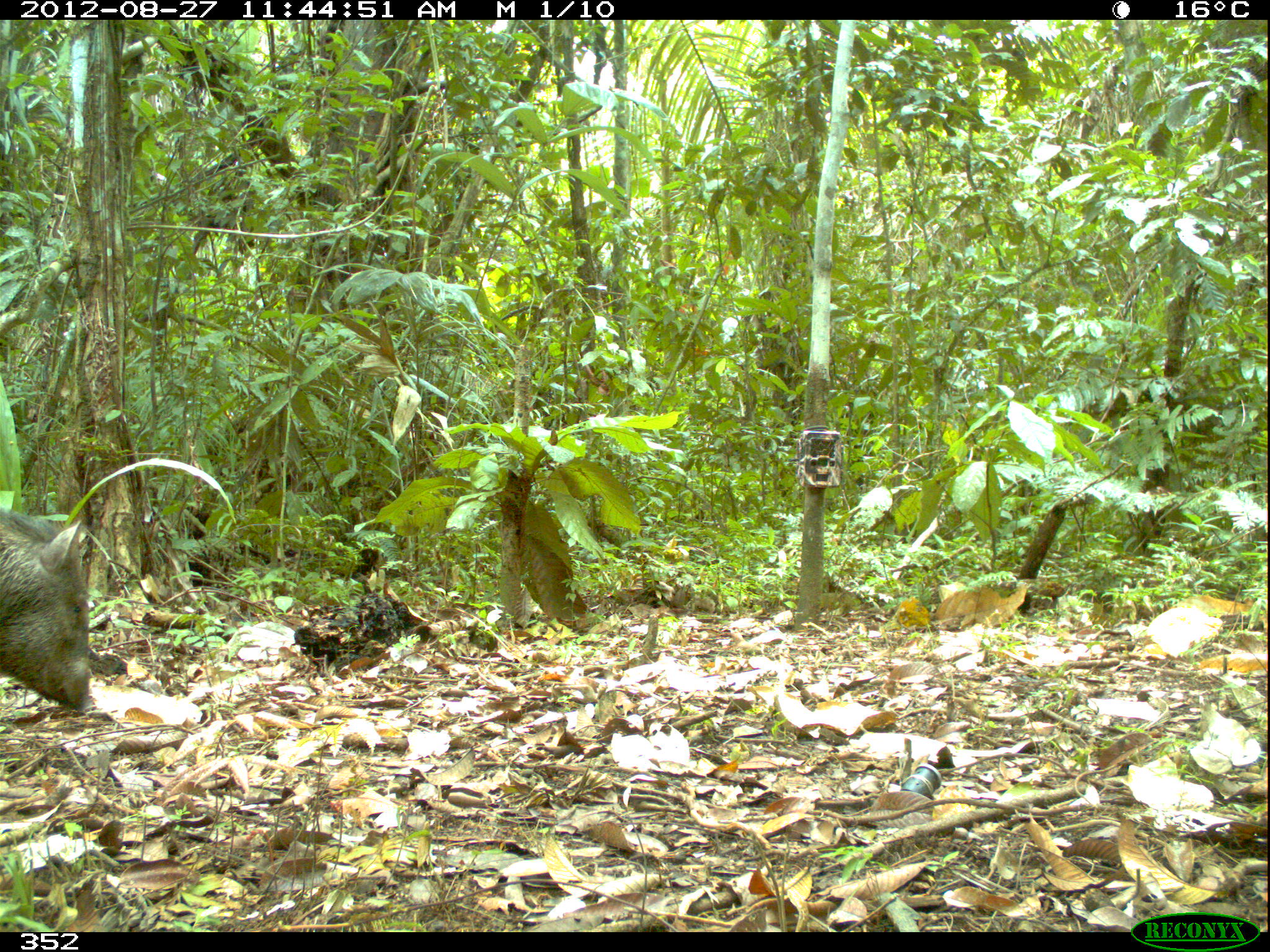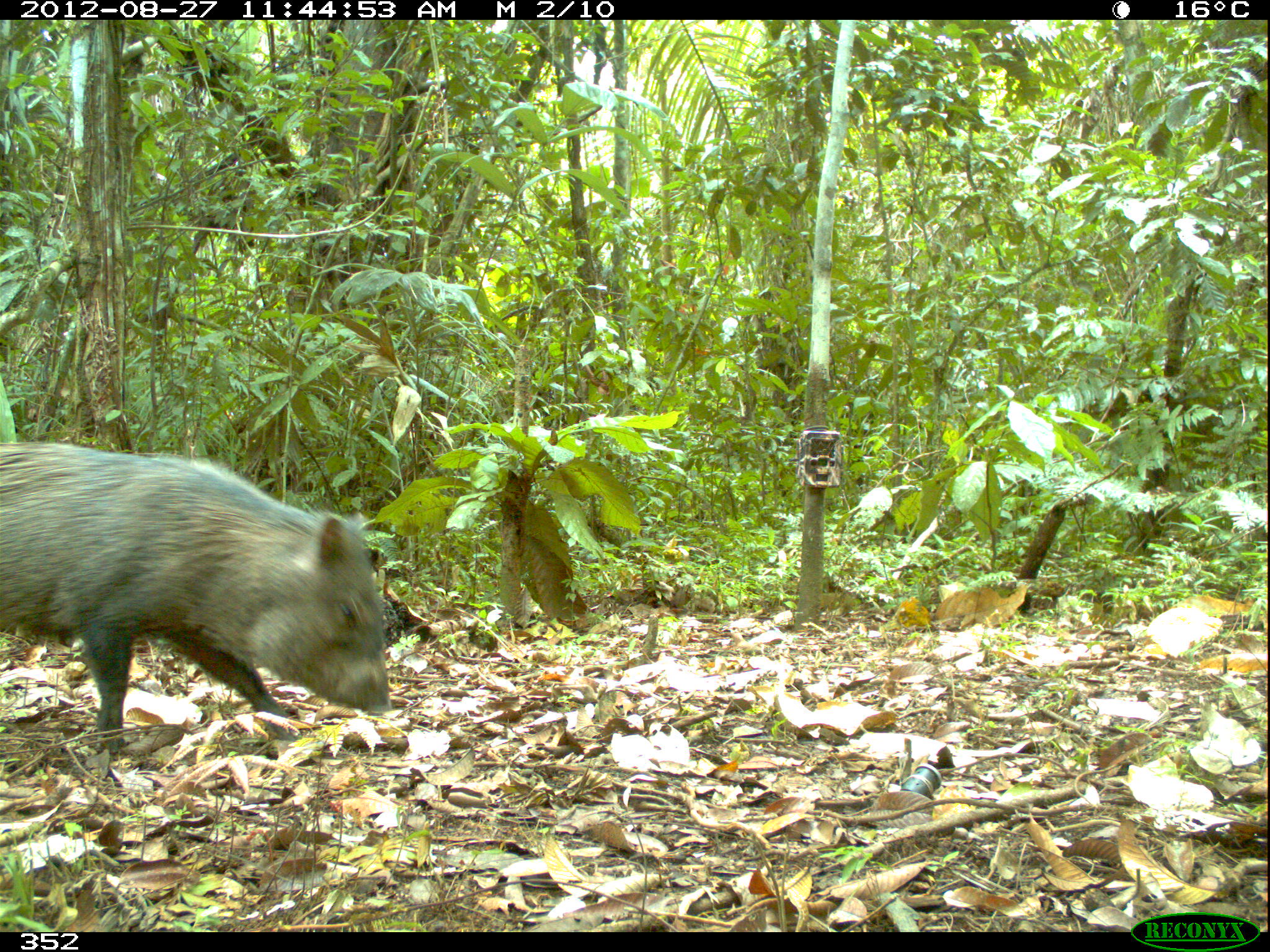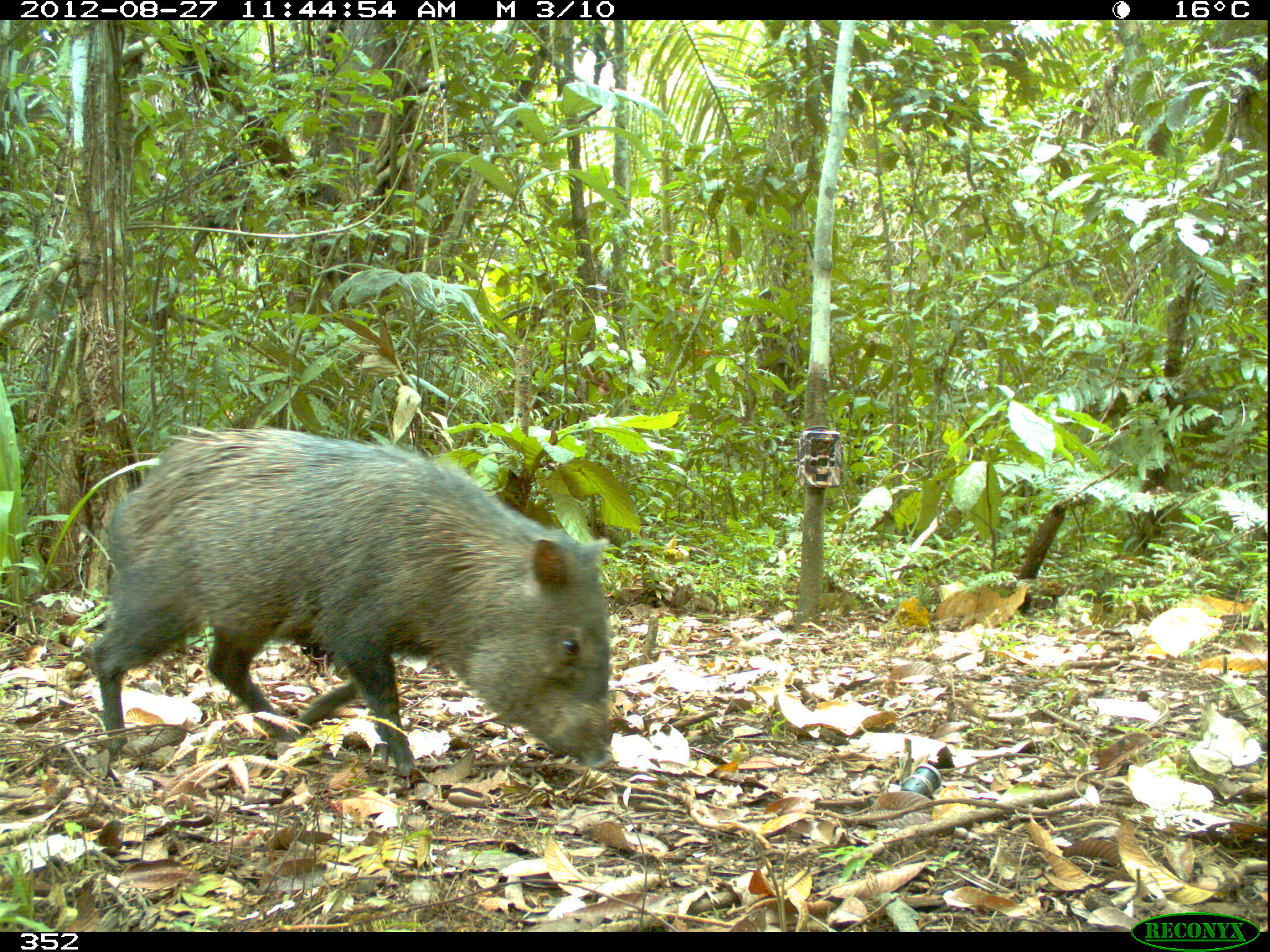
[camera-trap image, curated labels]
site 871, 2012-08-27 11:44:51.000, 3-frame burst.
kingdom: Animalia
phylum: Chordata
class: Mammalia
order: Artiodactyla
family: Tayassuidae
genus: Pecari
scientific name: Pecari tajacu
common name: collared peccary